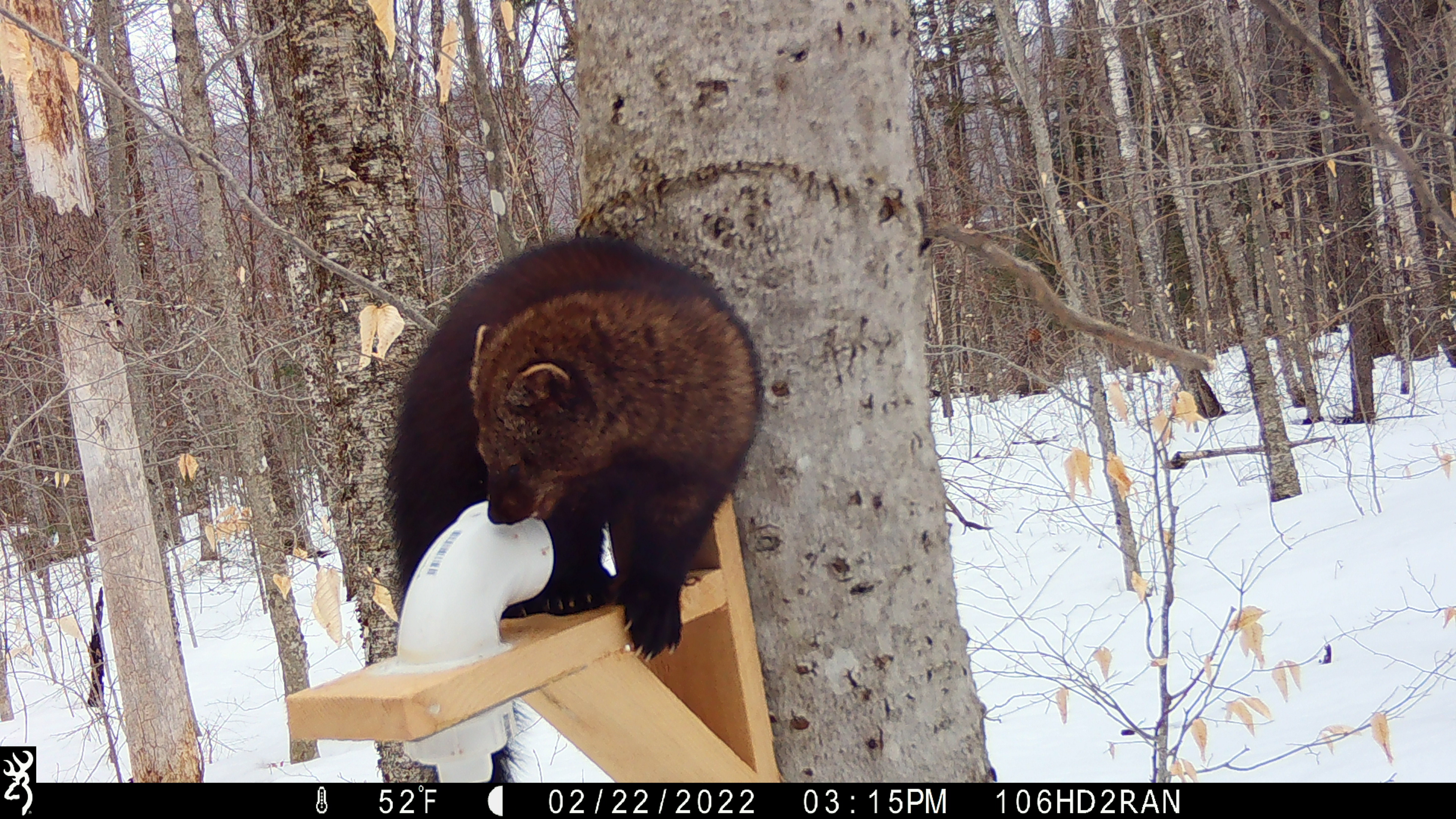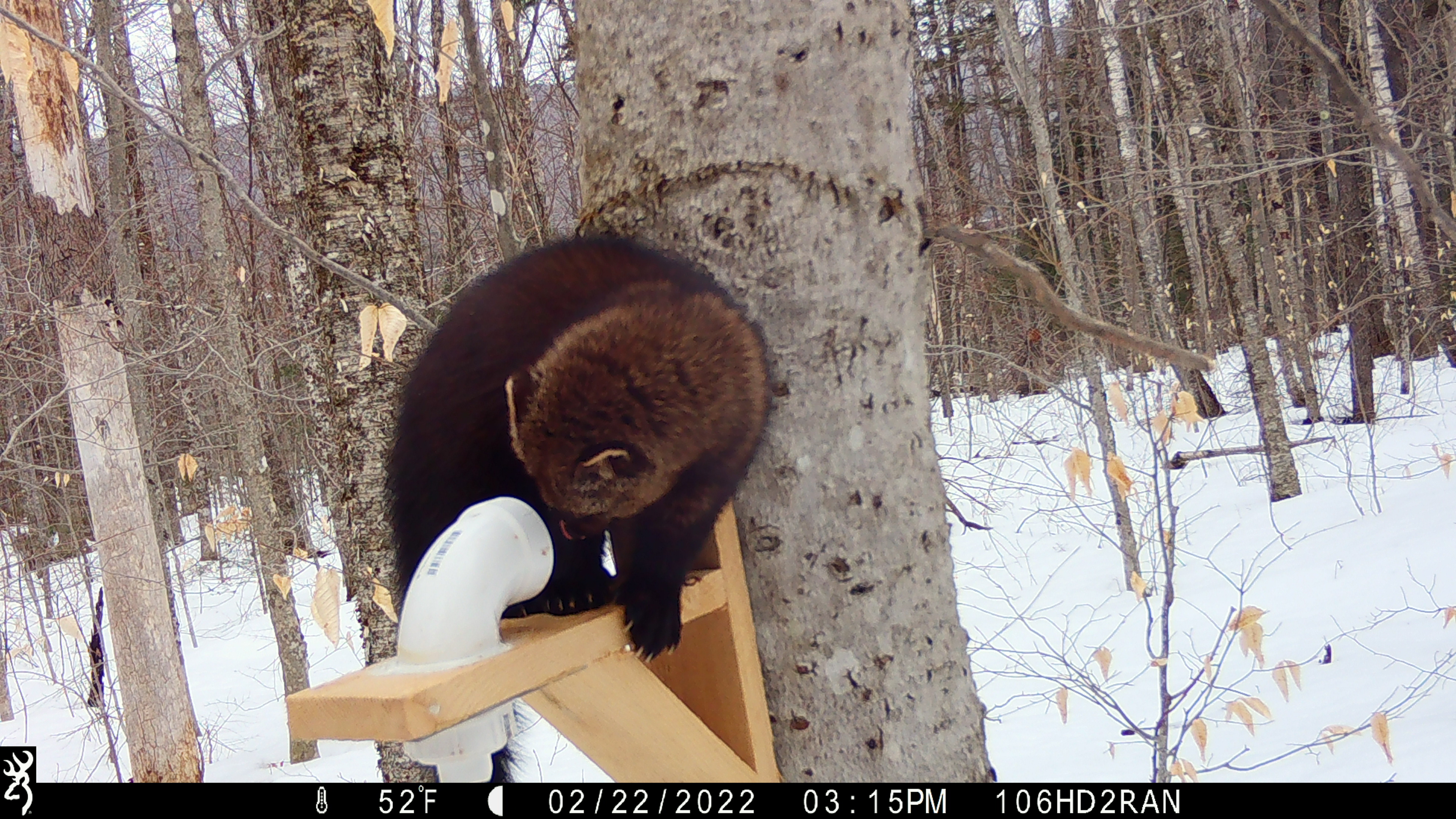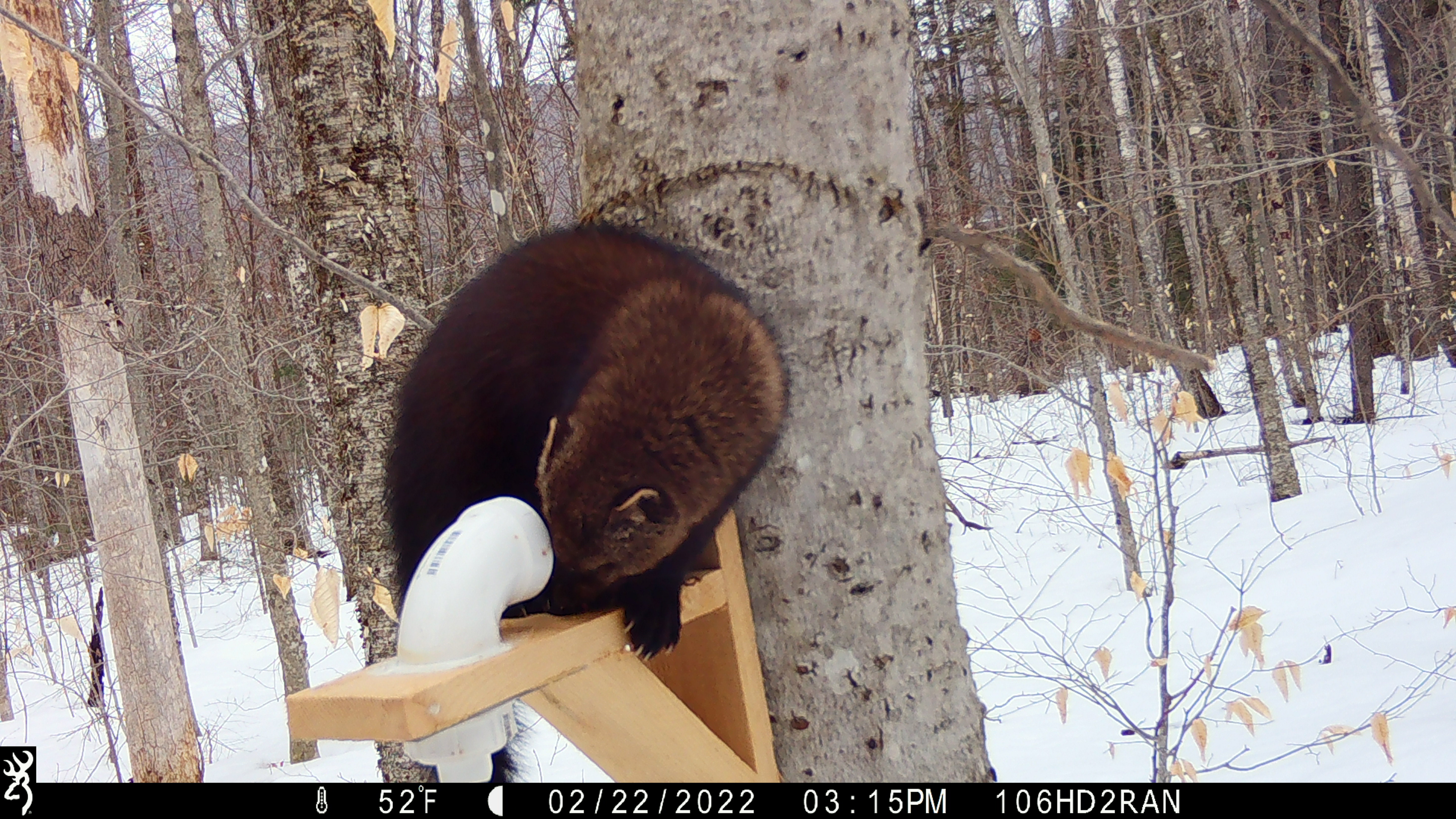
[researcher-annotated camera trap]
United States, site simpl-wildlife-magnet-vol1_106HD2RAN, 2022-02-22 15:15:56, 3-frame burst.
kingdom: Animalia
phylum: Chordata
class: Mammalia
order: Carnivora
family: Mustelidae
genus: Pekania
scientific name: Pekania pennanti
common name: fisher